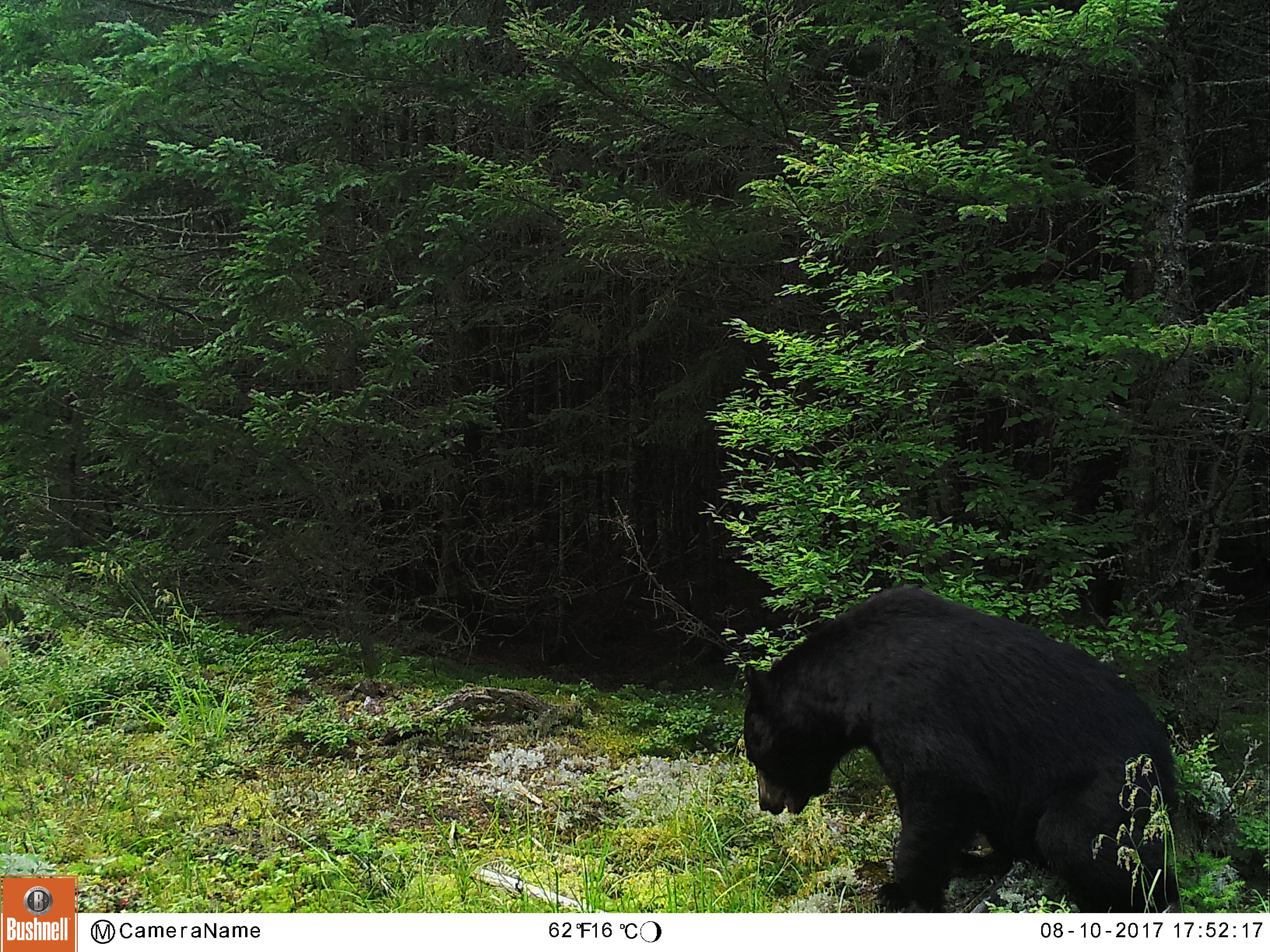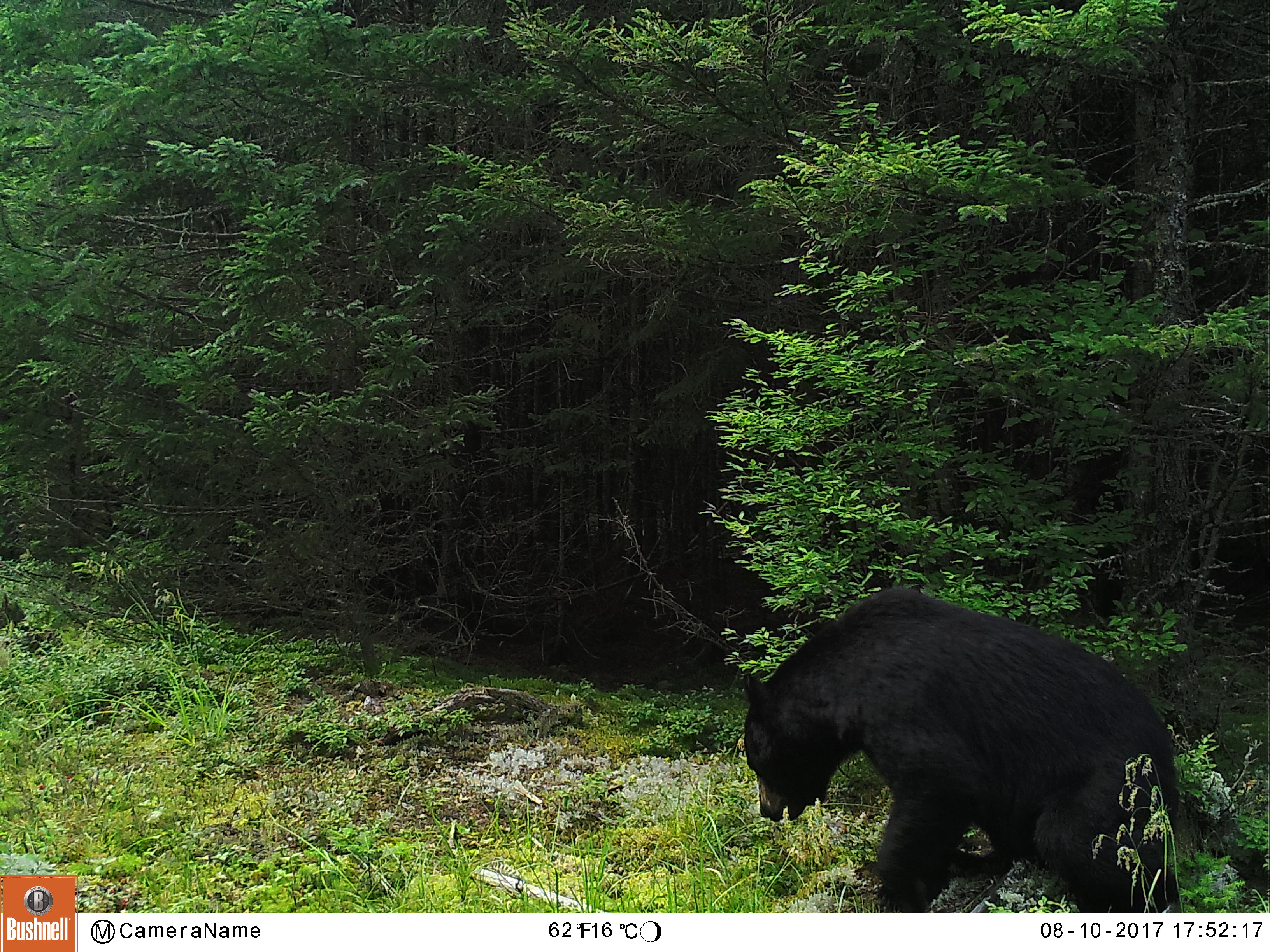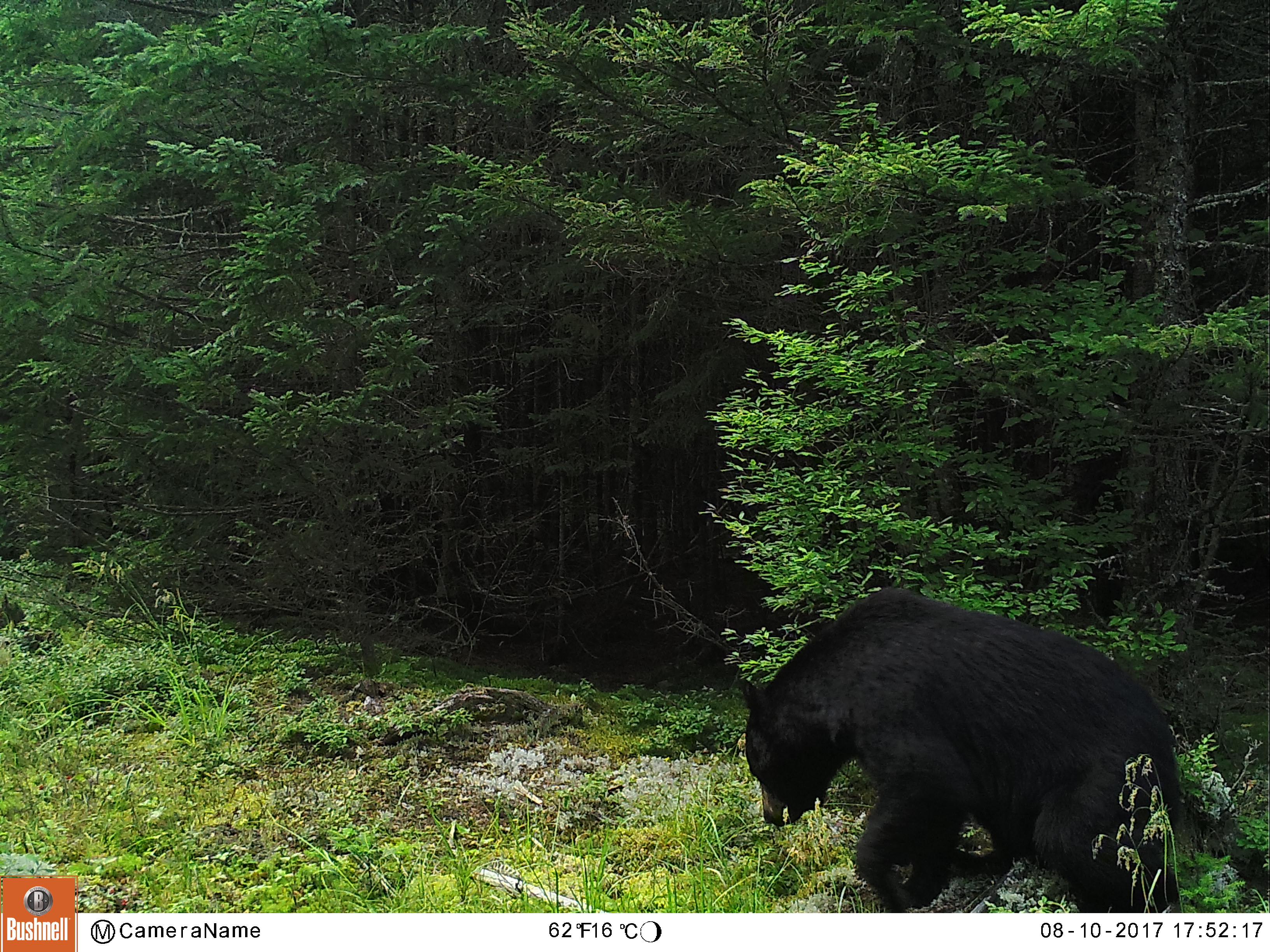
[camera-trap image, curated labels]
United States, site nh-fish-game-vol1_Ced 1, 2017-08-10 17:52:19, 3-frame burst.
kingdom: Animalia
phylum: Chordata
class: Mammalia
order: Carnivora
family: Ursidae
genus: Ursus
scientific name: Ursus americanus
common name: black bear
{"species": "black bear (Ursus americanus)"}